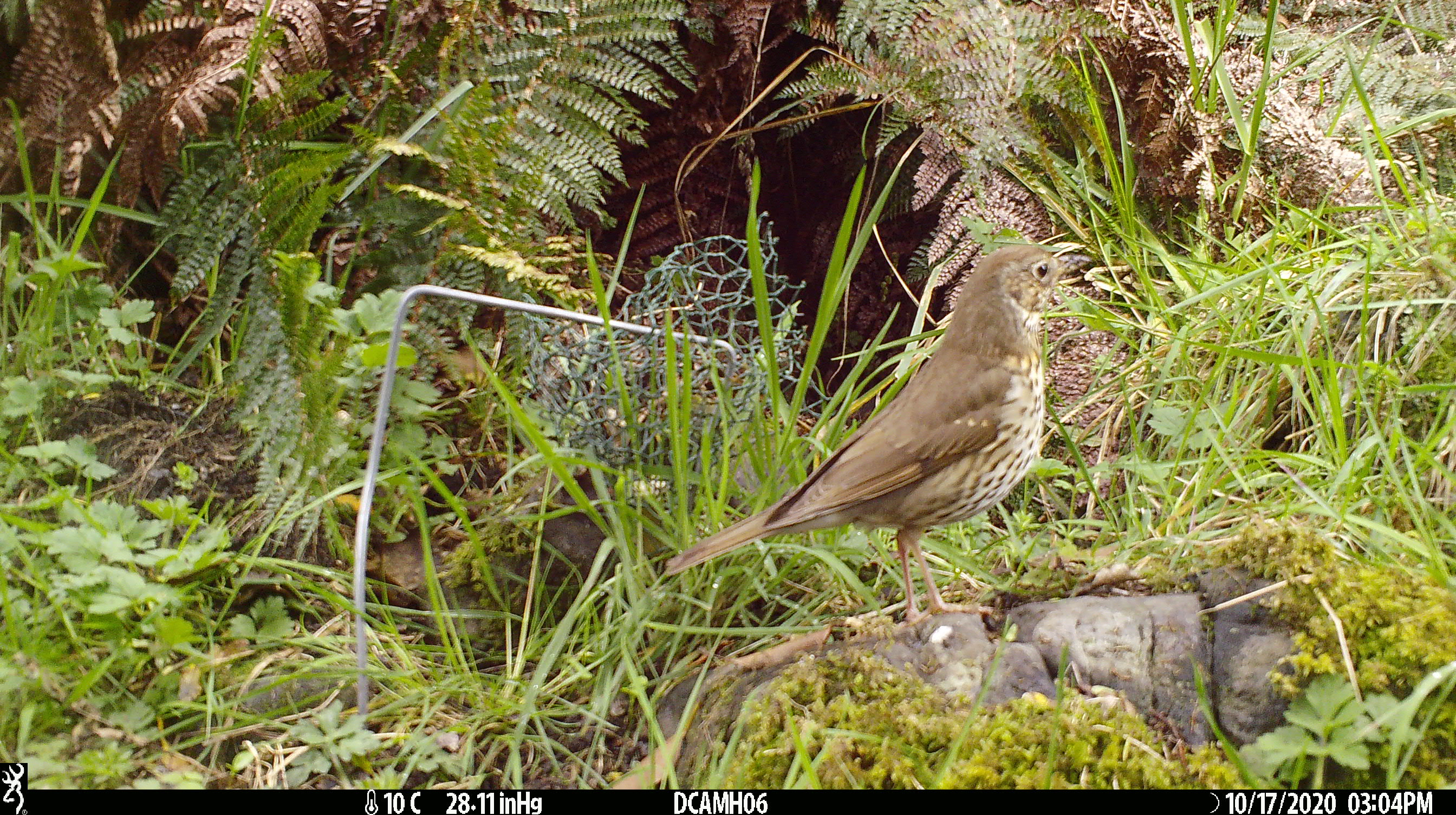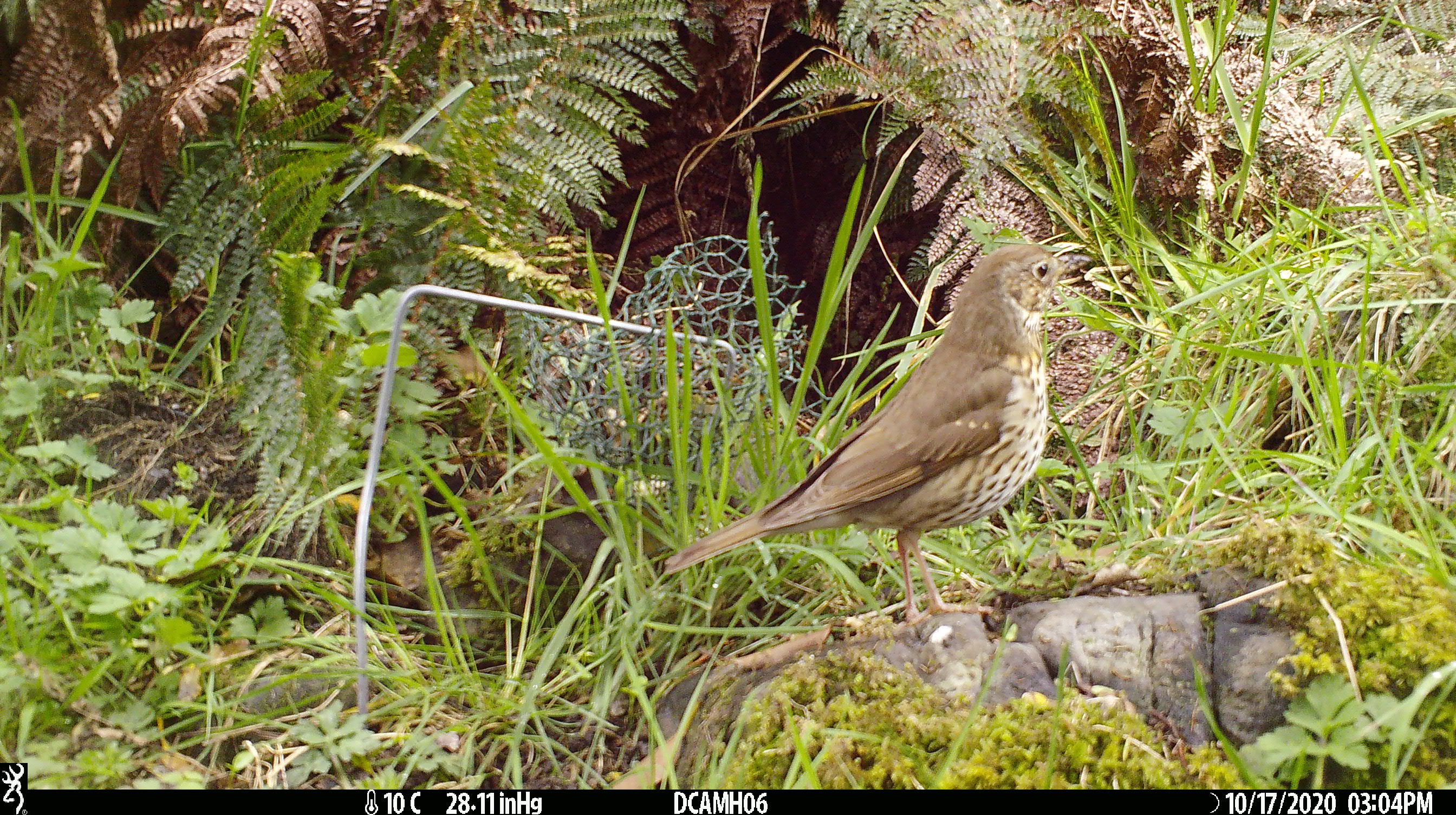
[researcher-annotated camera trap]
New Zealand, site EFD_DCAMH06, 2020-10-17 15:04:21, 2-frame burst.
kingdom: Animalia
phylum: Chordata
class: Aves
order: Passeriformes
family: Turdidae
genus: Turdus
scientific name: Turdus philomelos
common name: song thrush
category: thrush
Thrush (song thrush) (Turdus philomelos).